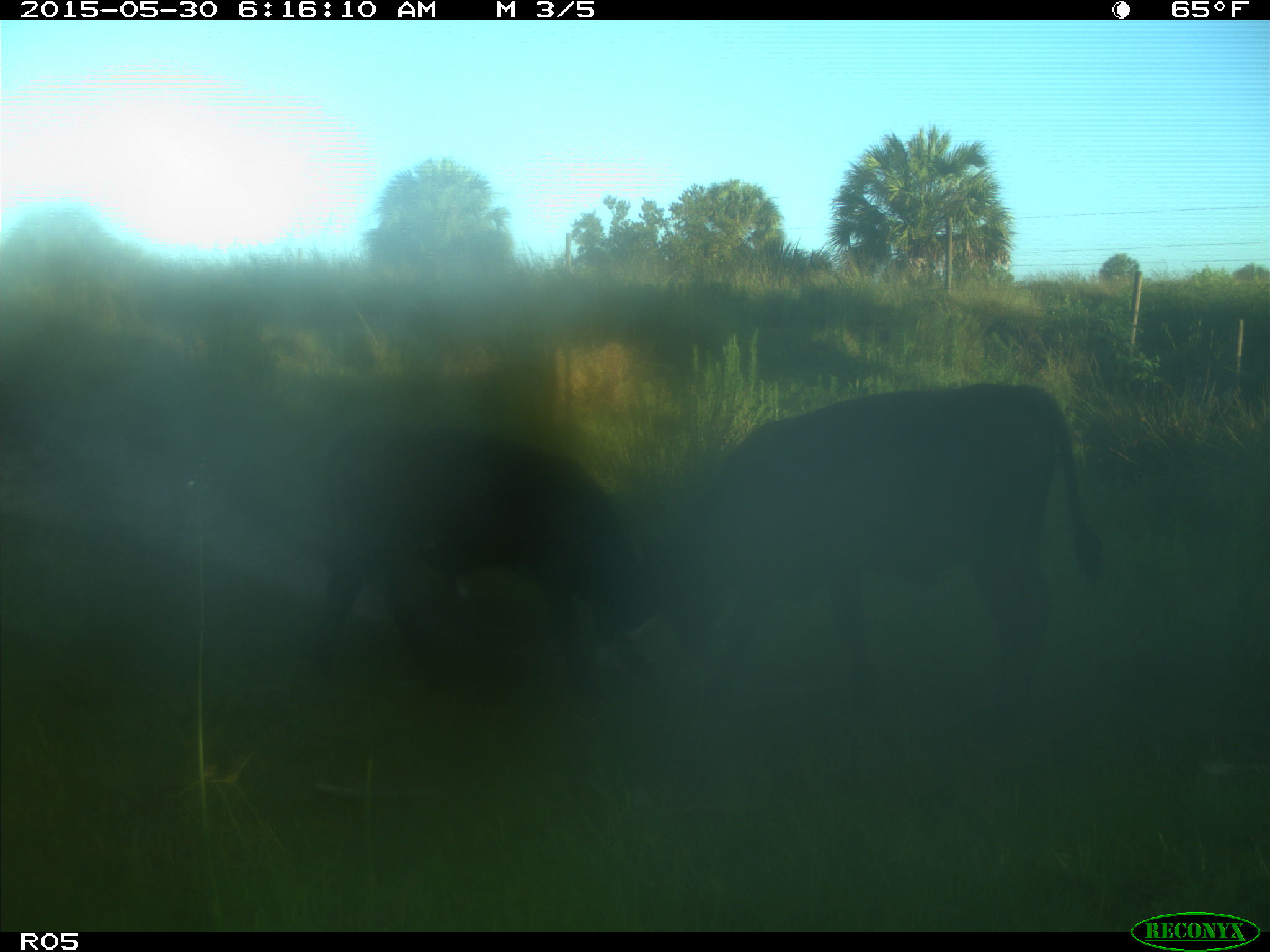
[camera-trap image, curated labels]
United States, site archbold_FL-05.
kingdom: Animalia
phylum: Chordata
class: Mammalia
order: Artiodactyla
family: Bovidae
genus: Bos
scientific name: Bos taurus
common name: domestic cow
Bos taurus (domestic cow).